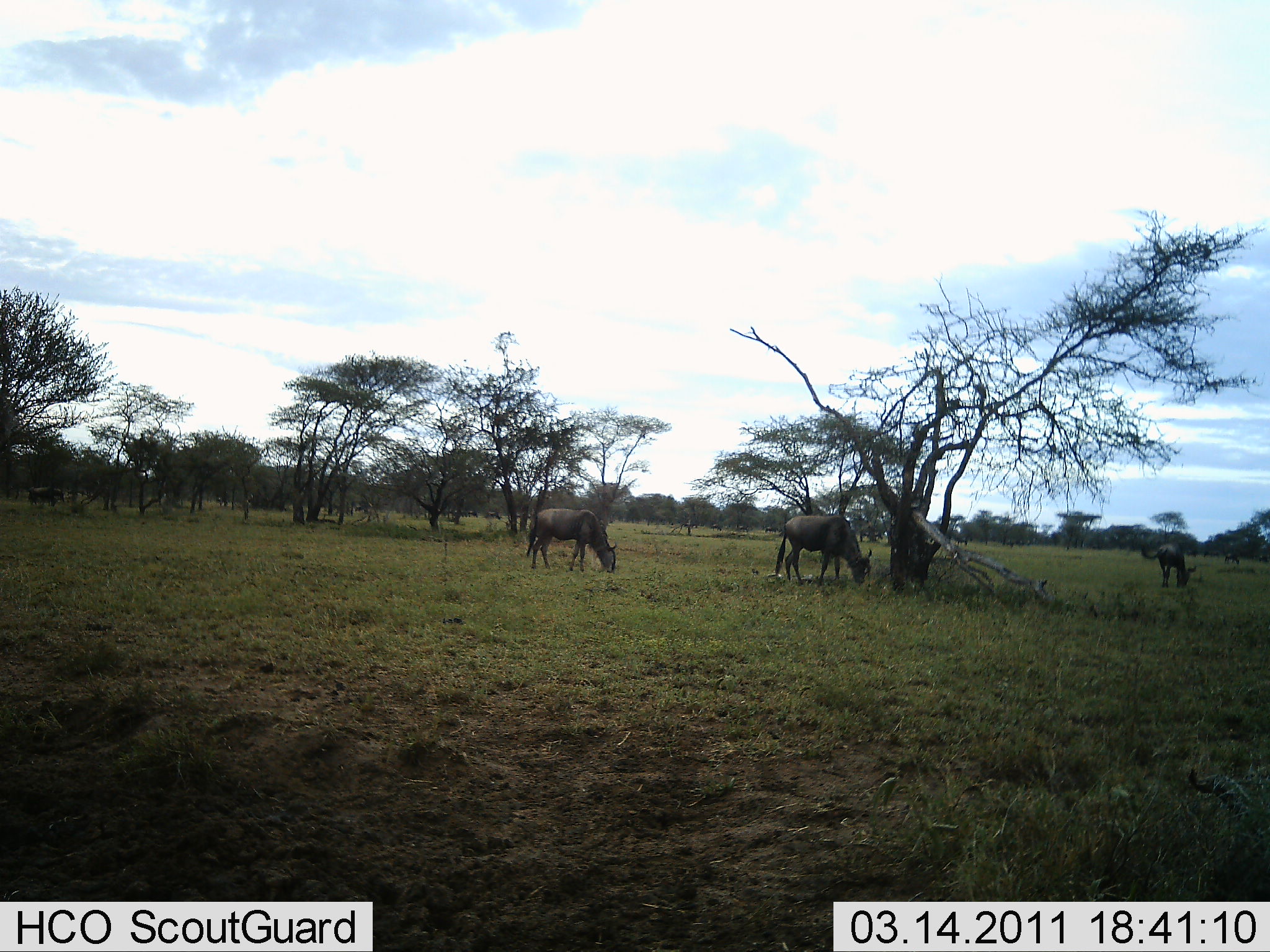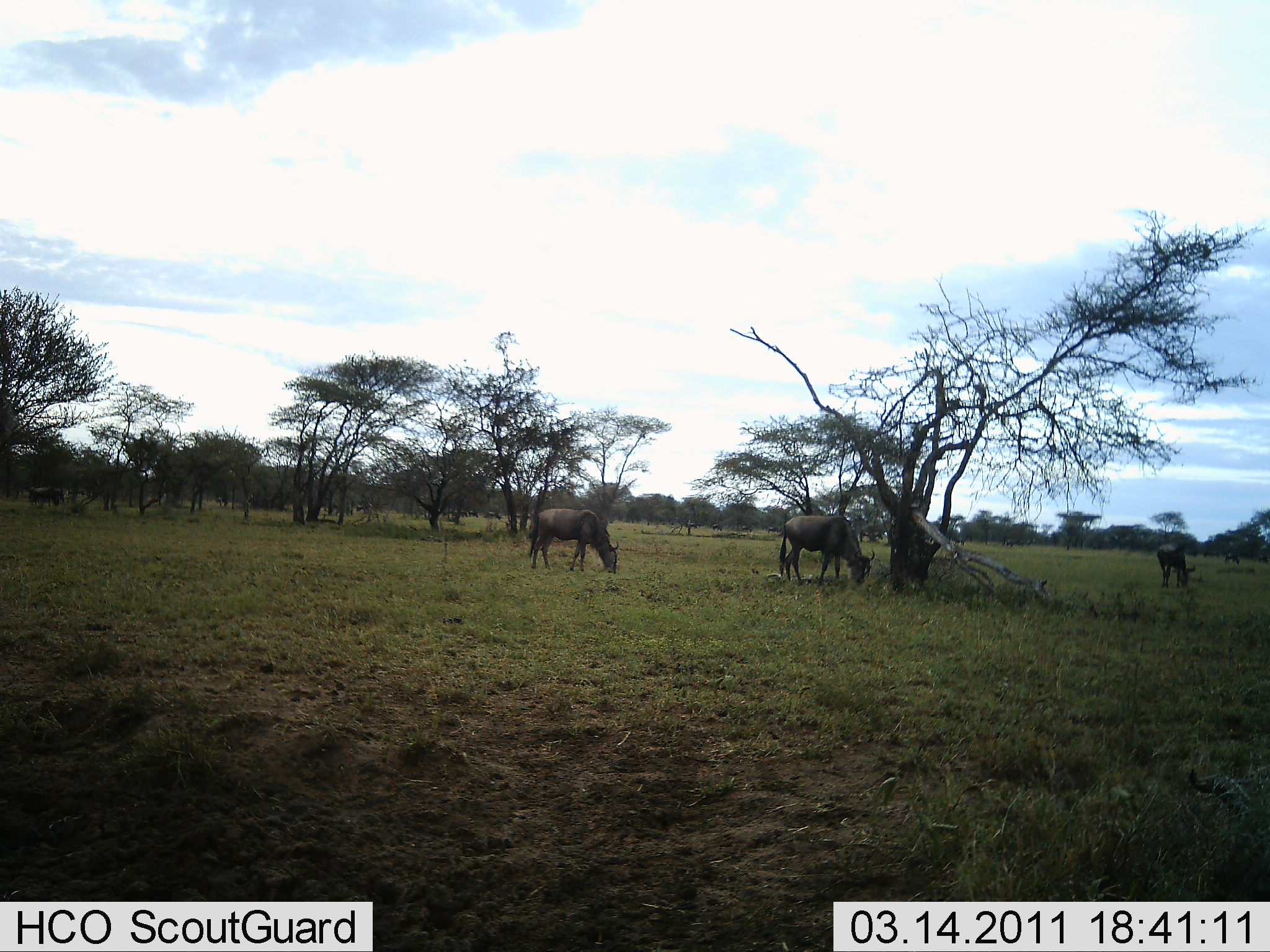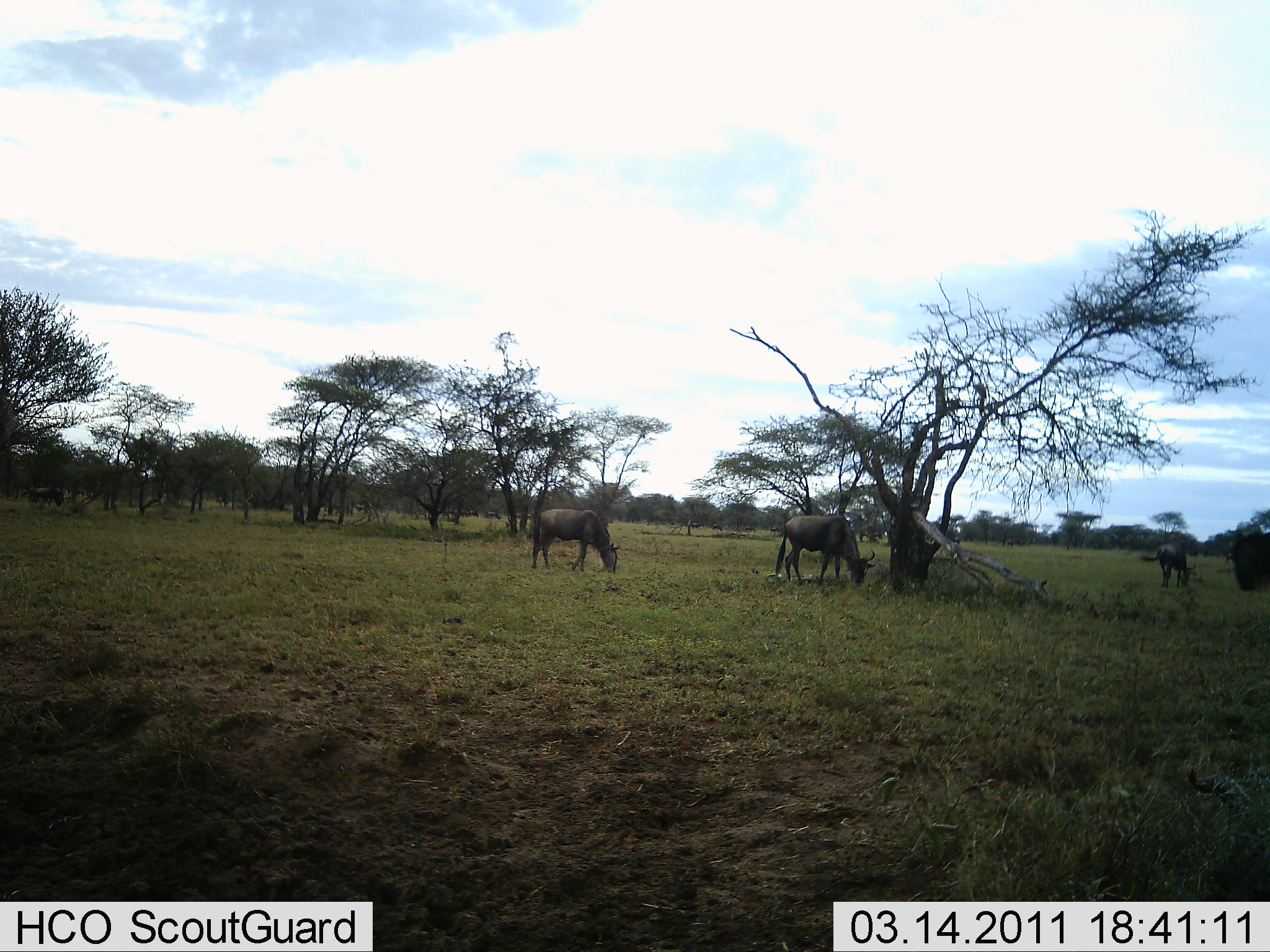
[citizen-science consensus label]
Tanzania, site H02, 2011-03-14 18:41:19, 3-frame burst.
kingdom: Animalia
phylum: Chordata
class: Mammalia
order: Artiodactyla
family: Bovidae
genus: Connochaetes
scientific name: Connochaetes taurinus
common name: blue wildebeest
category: wildebeest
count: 4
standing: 17%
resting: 0%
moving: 17%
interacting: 0%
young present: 0%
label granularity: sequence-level